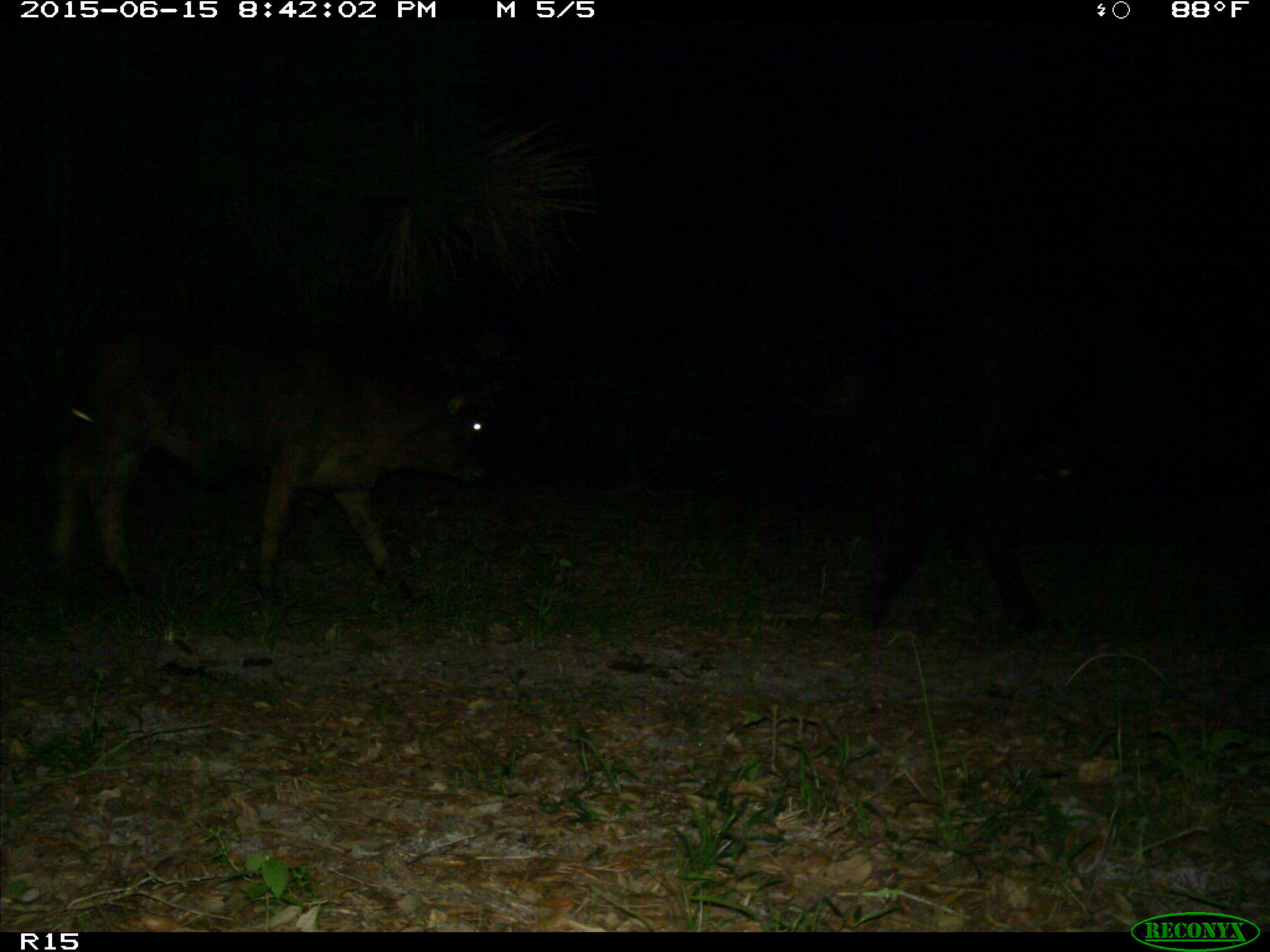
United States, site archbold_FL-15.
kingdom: Animalia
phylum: Chordata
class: Mammalia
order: Artiodactyla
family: Bovidae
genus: Bos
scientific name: Bos taurus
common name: domestic cow